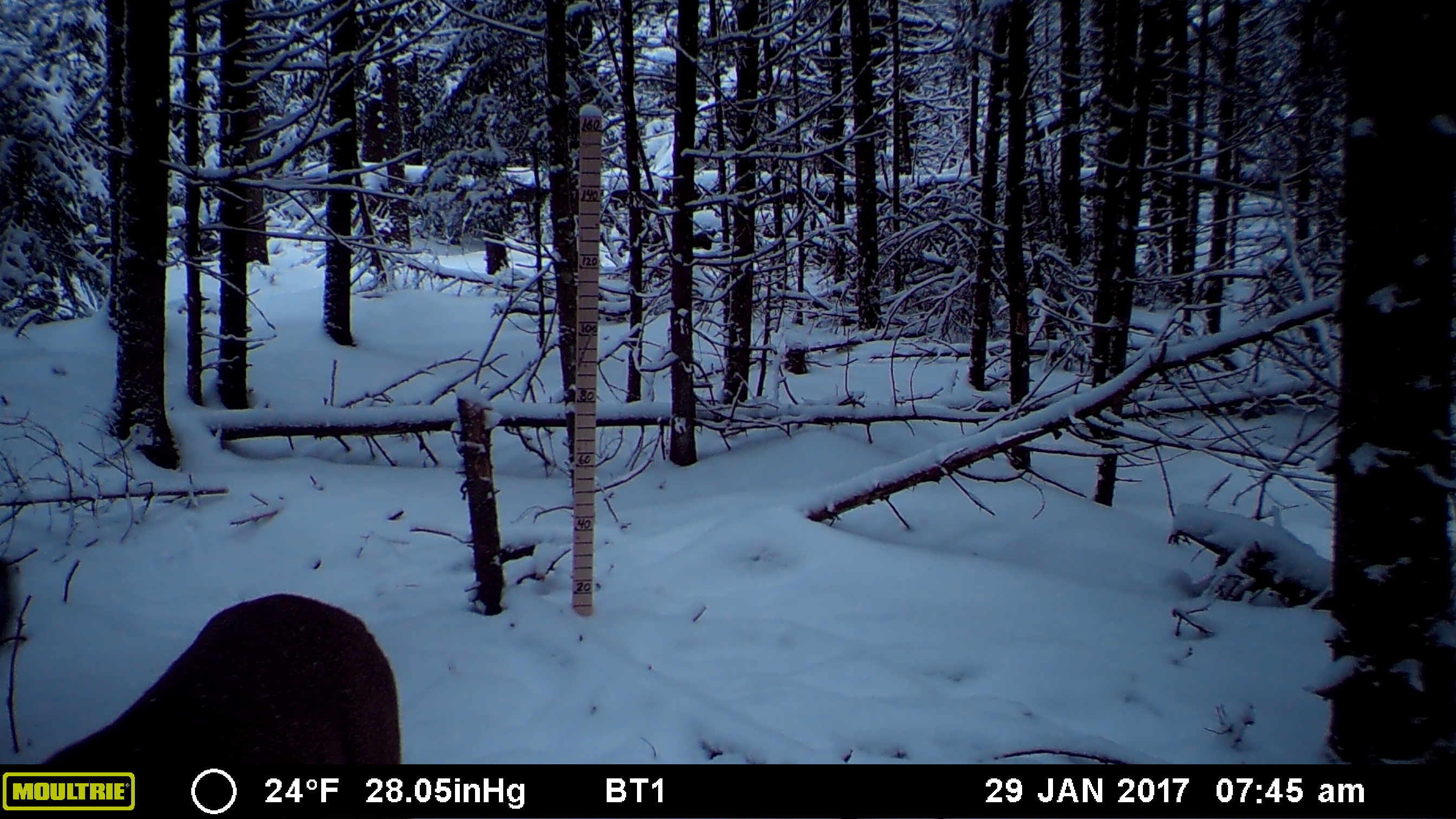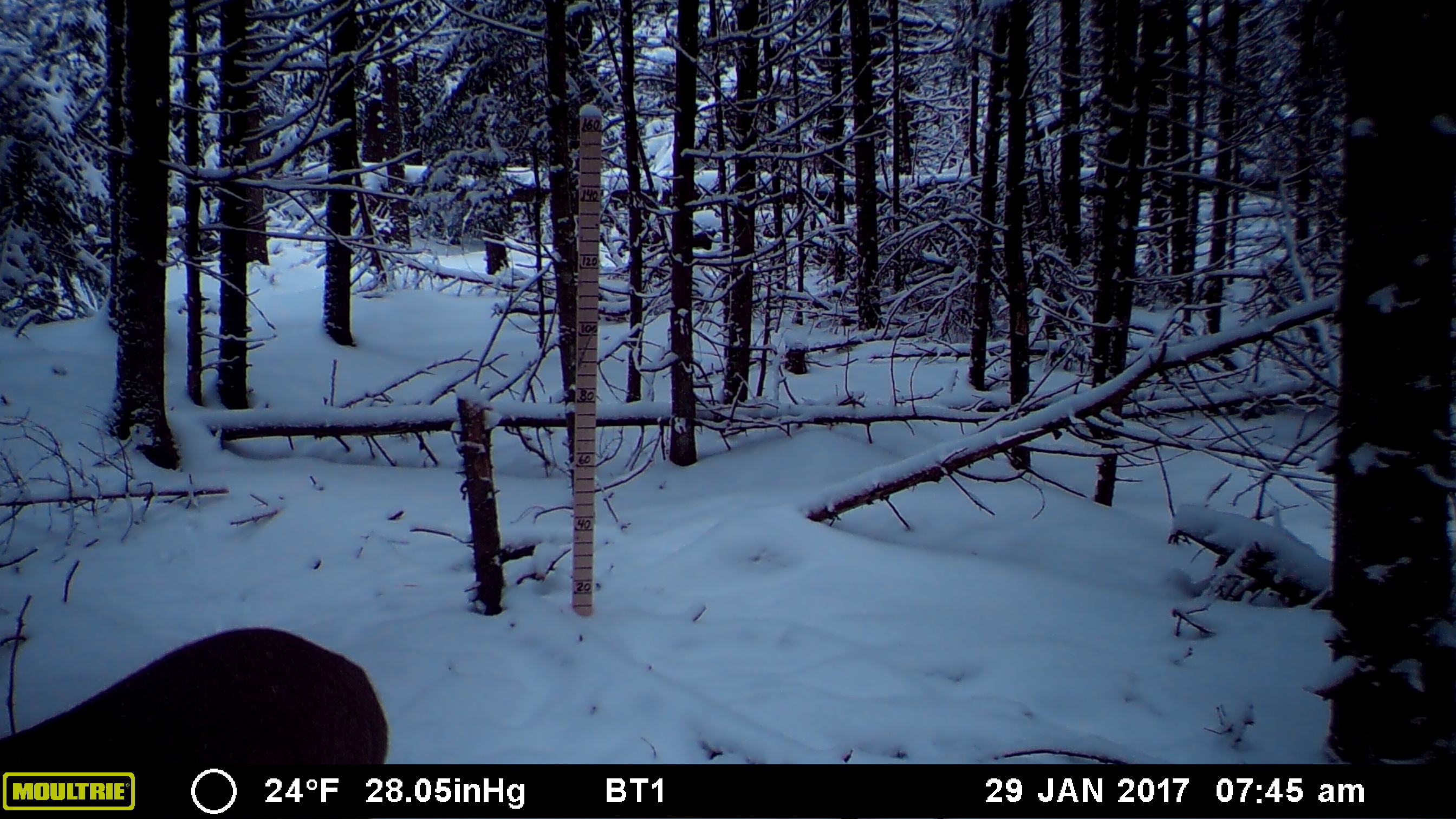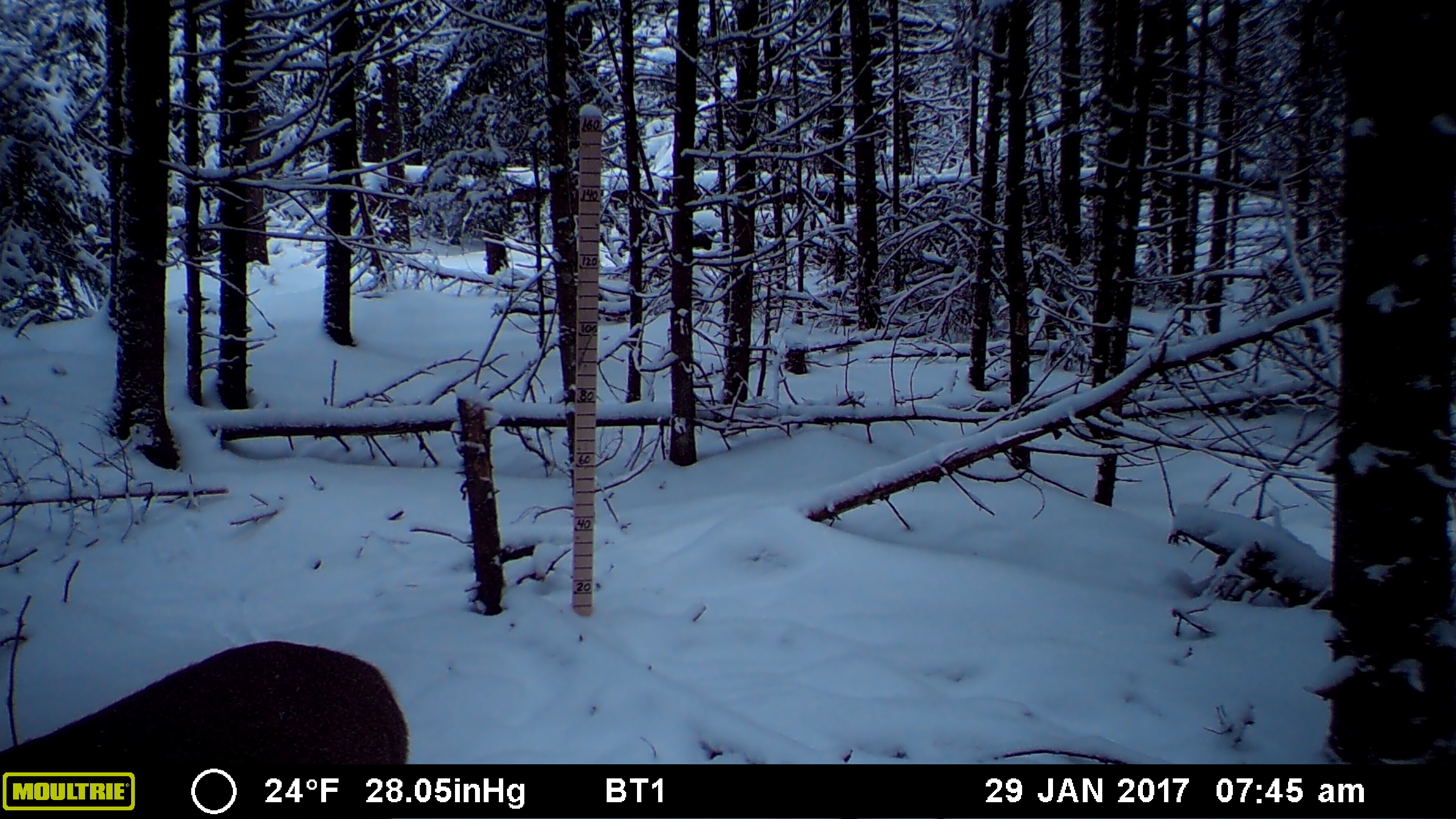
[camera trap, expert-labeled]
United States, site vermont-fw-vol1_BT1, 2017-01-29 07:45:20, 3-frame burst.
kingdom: Animalia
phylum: Chordata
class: Mammalia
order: Artiodactyla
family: Cervidae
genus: Odocoileus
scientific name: Odocoileus virginianus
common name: white-tailed deer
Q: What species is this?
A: White-tailed deer (Odocoileus virginianus).